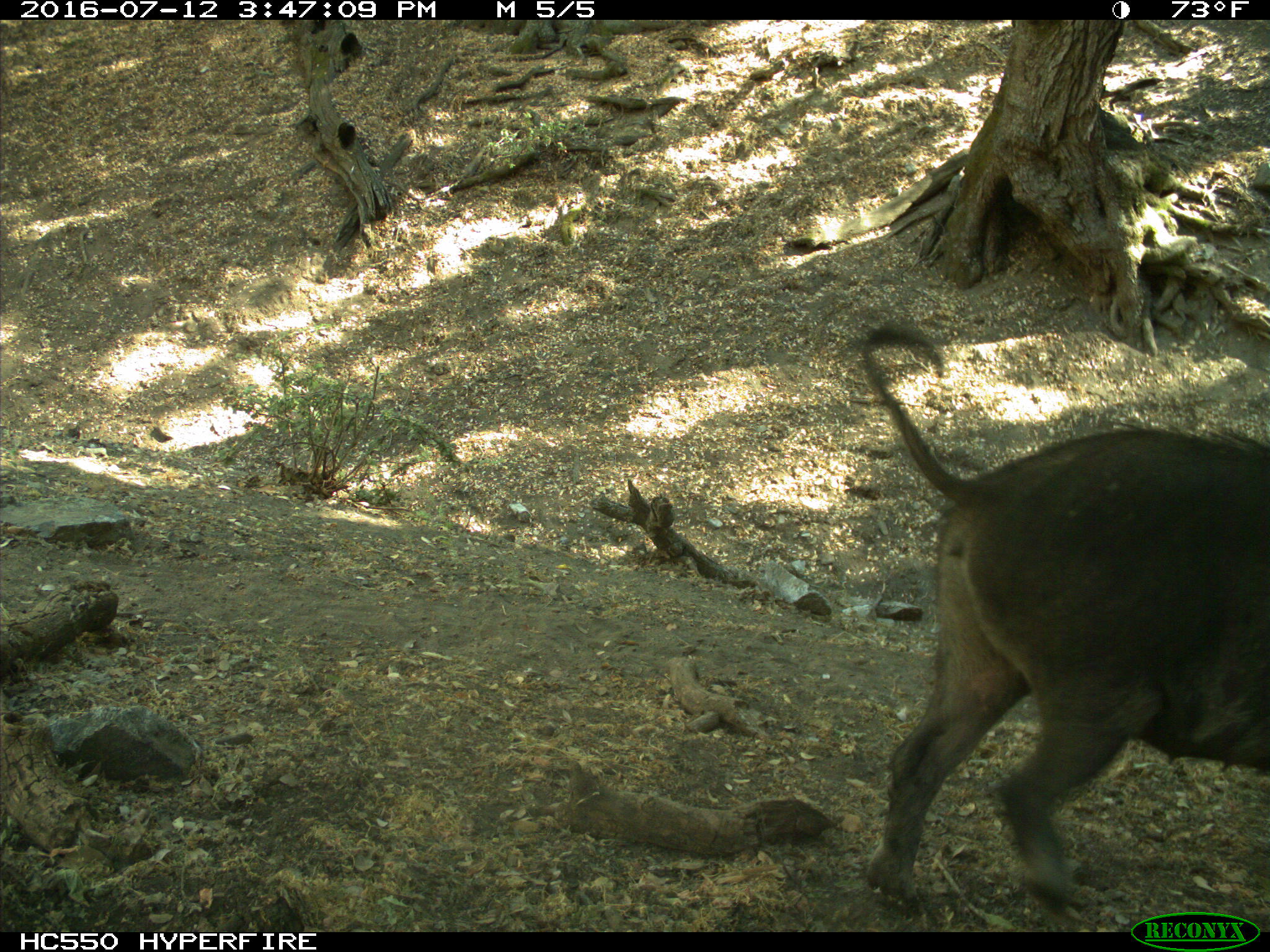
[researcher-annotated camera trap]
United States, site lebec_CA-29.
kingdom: Animalia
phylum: Chordata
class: Mammalia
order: Artiodactyla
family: Suidae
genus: Sus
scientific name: Sus scrofa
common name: wild boar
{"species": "Sus scrofa (wild boar)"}